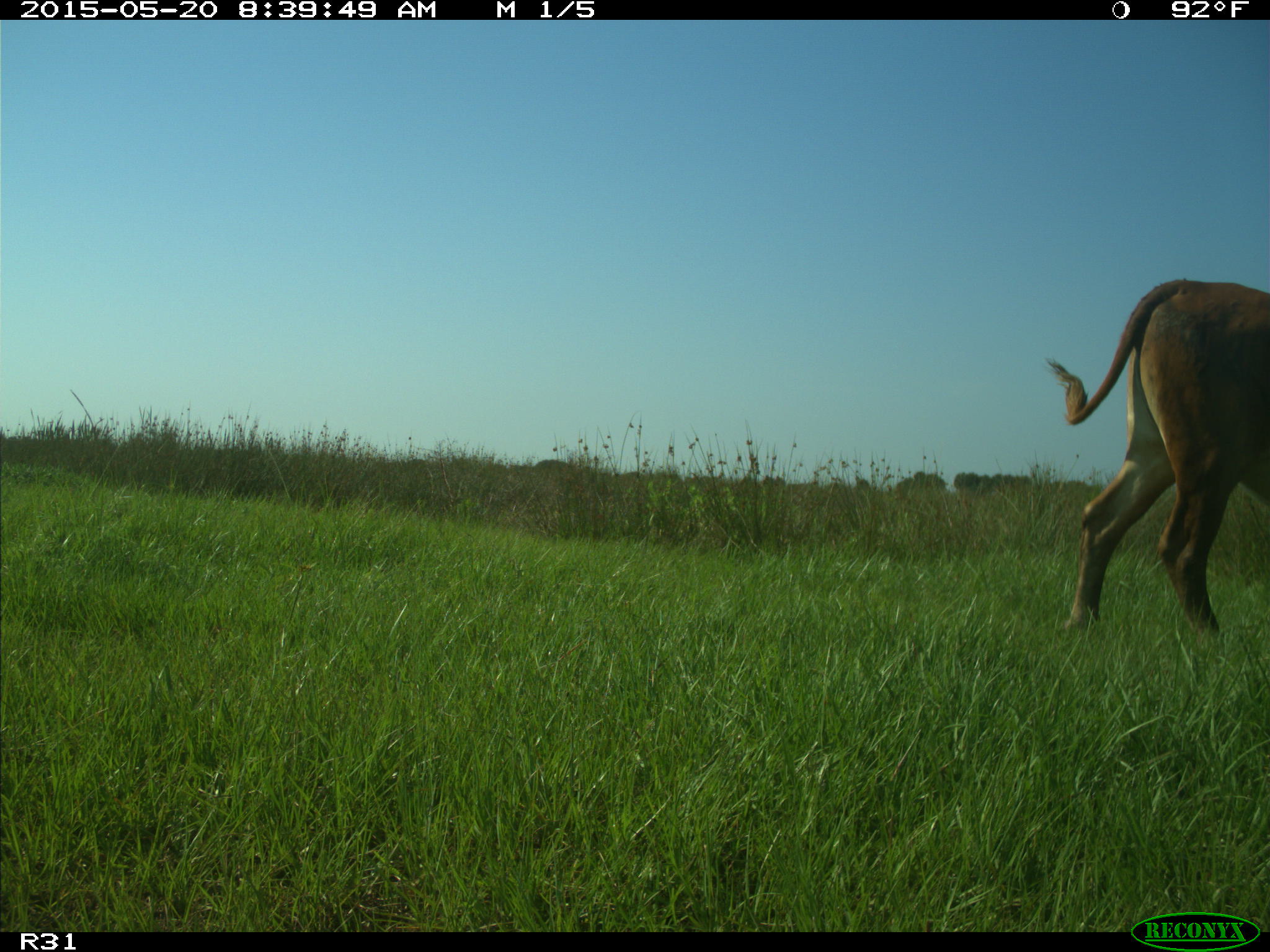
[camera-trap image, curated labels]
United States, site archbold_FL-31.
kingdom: Animalia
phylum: Chordata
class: Mammalia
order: Artiodactyla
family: Bovidae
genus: Bos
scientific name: Bos taurus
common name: domestic cow